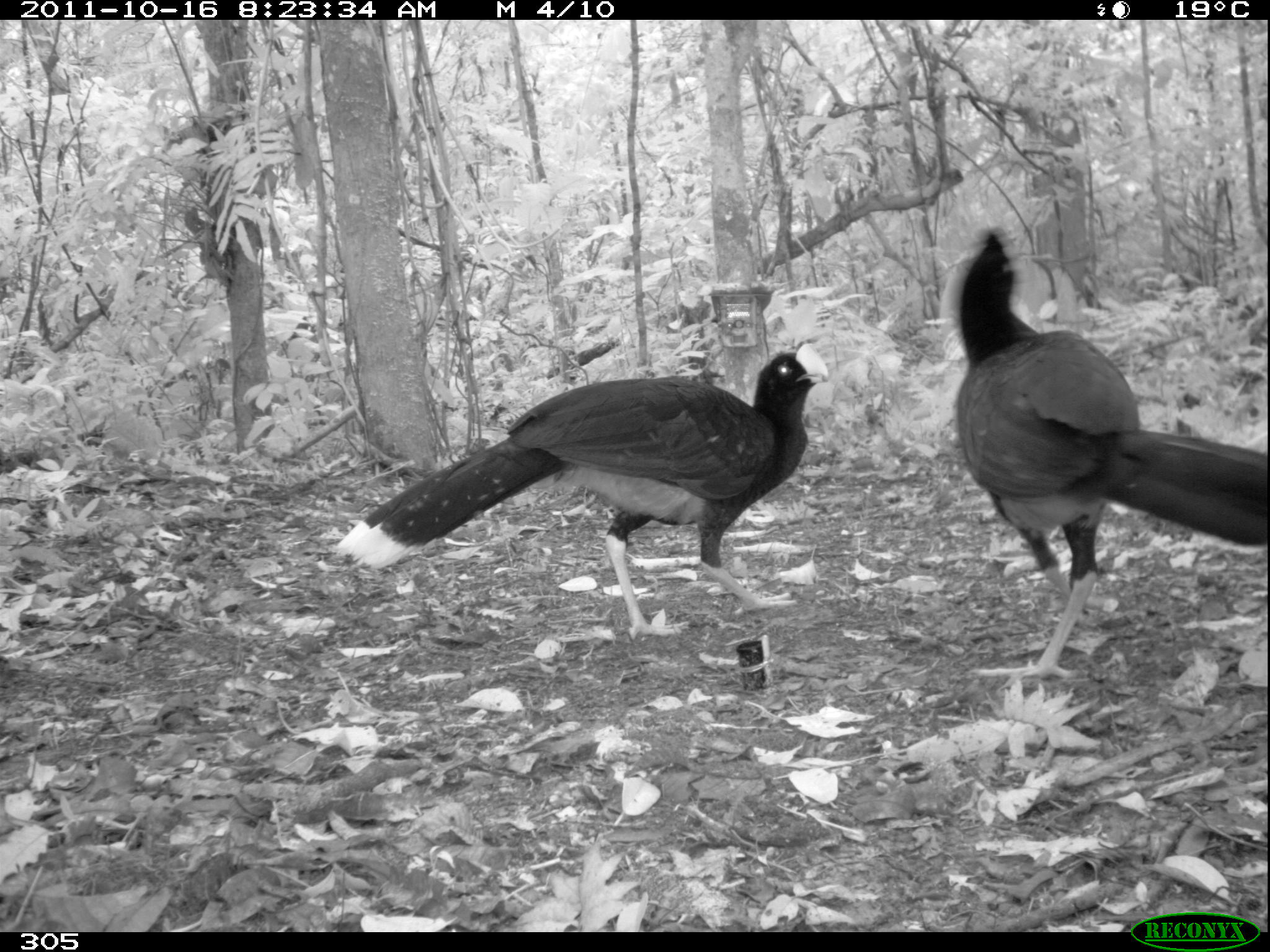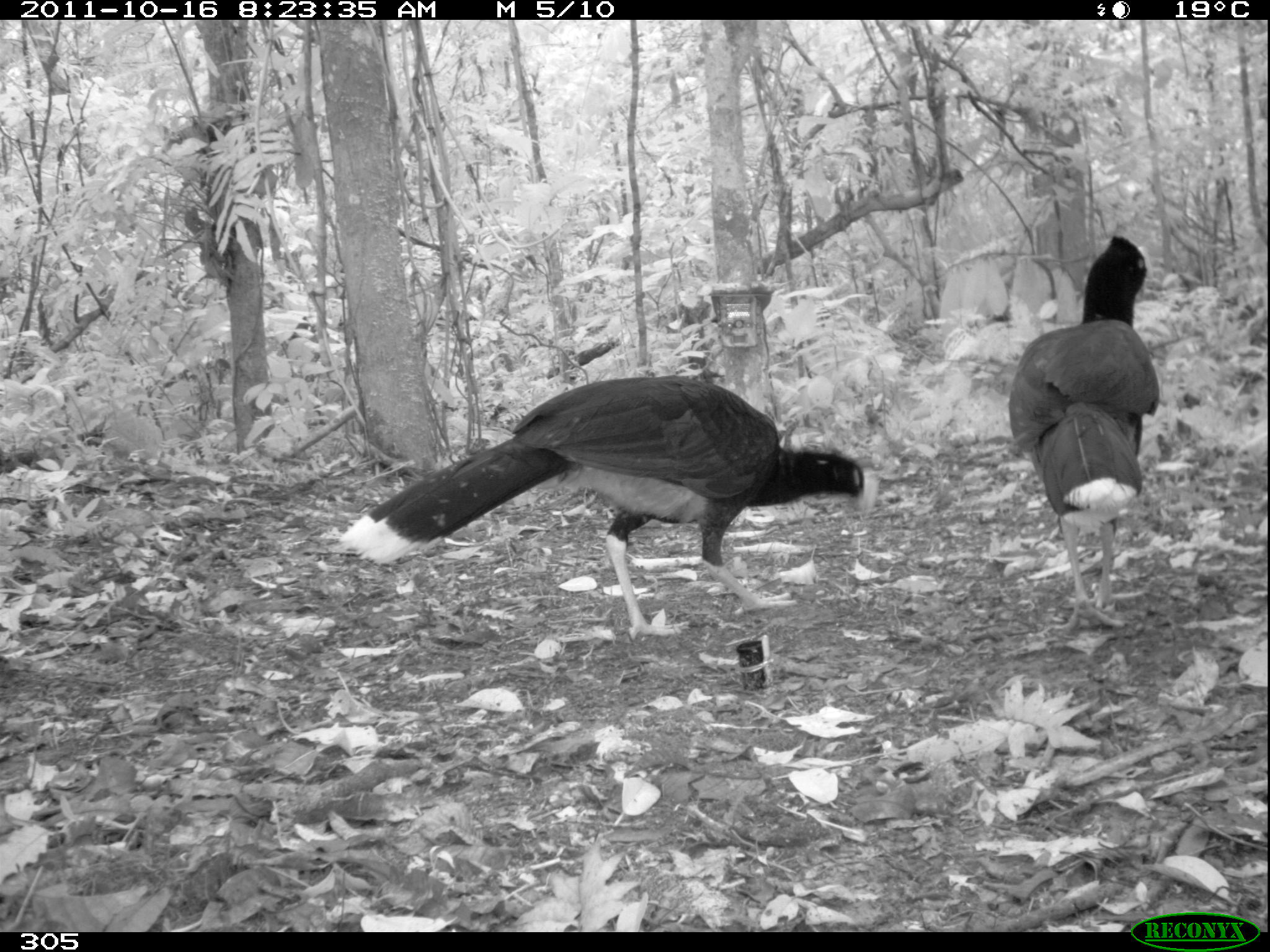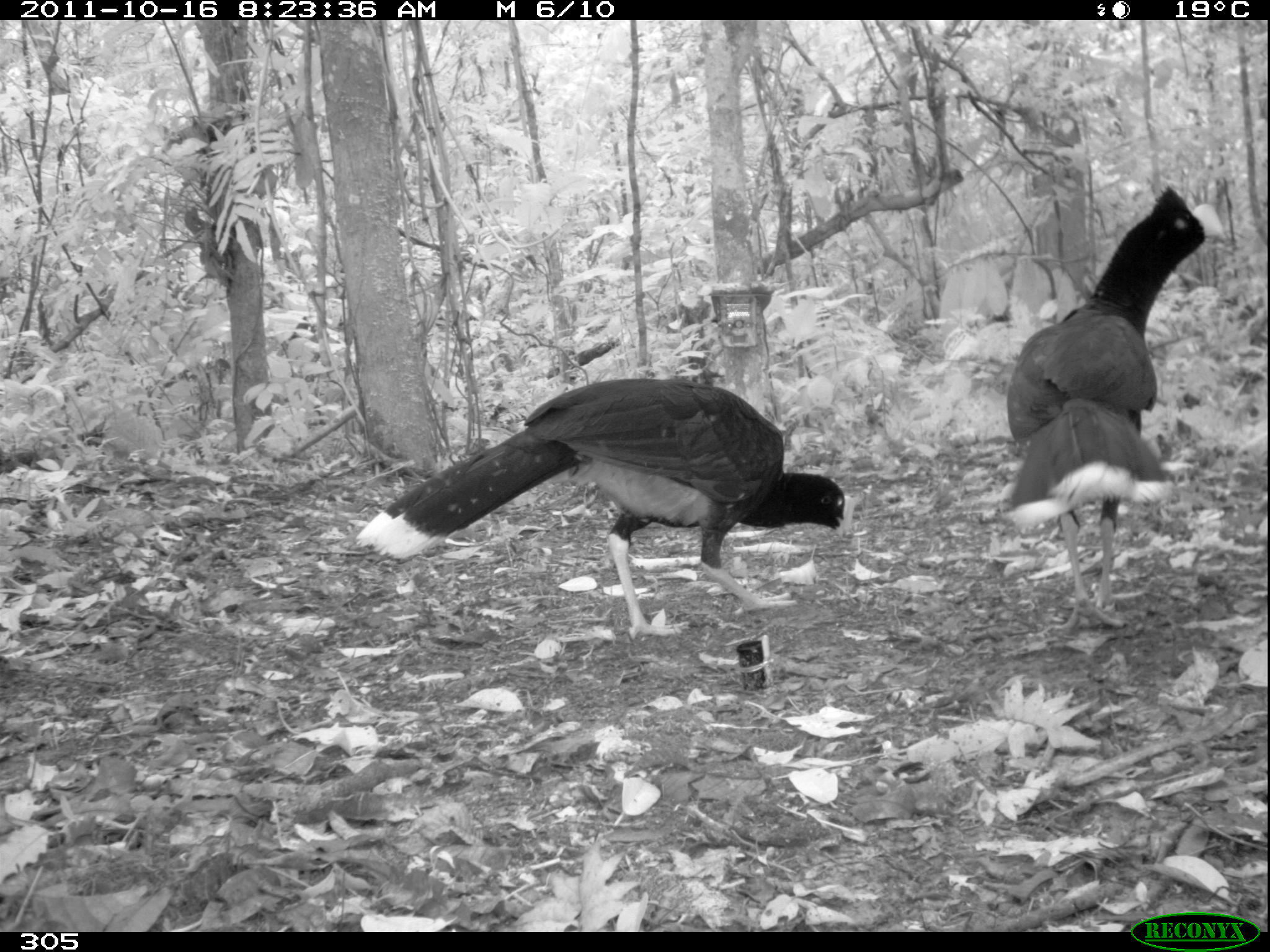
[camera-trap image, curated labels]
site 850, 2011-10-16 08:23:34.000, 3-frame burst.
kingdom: Animalia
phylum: Chordata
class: Aves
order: Galliformes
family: Cracidae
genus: Mitu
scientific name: Mitu tuberosum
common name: razor-billed curassow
Mitu tuberosum (razor-billed curassow).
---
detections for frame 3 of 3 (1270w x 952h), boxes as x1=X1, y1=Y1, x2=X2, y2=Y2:
mitu tuberosum: x1=356, y1=375, x2=855, y2=640; x1=1001, y1=179, x2=1226, y2=628